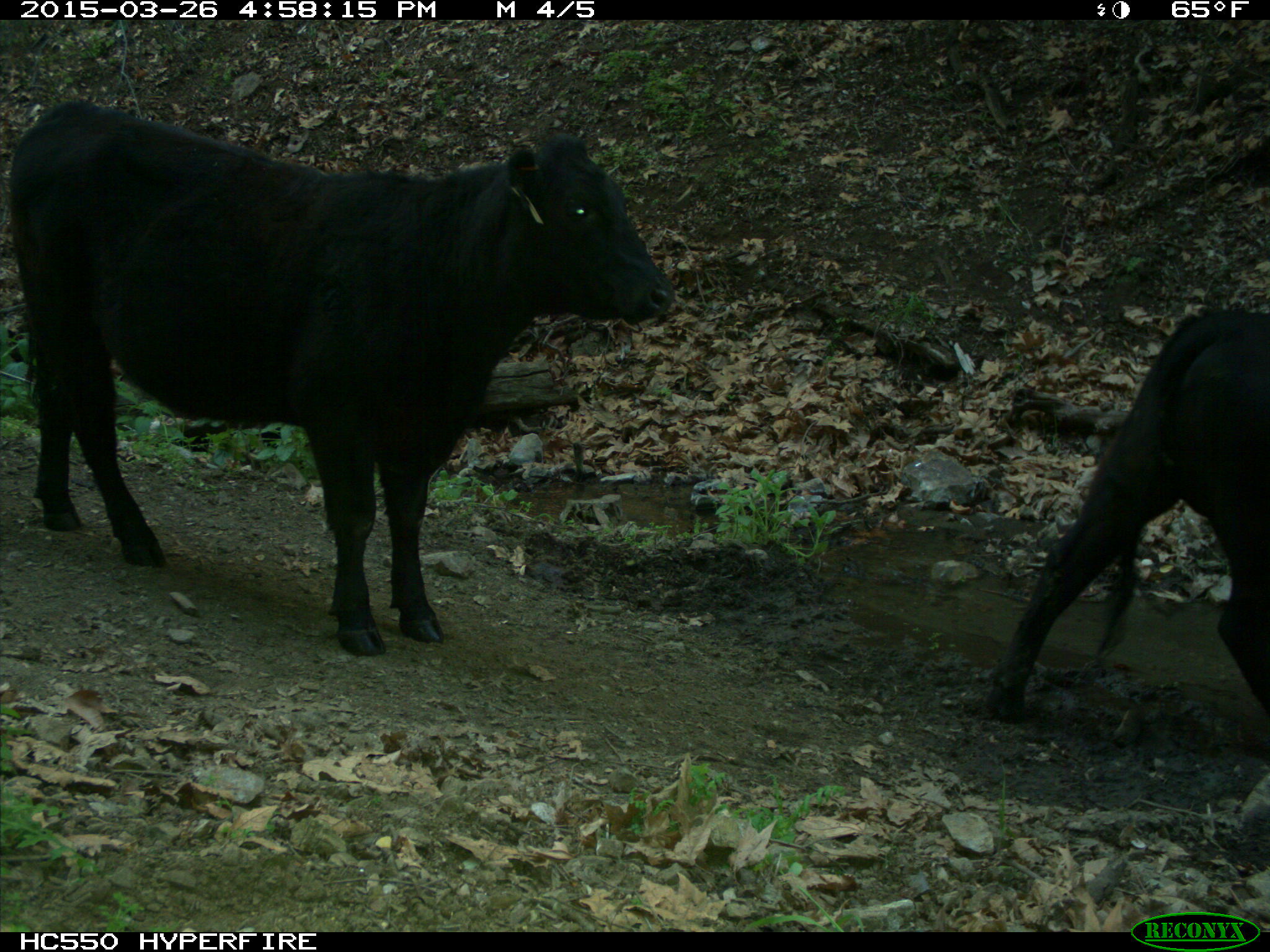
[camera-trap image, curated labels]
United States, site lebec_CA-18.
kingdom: Animalia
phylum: Chordata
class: Mammalia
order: Artiodactyla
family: Bovidae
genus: Bos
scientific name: Bos taurus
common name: domestic cow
Bos taurus (domestic cow).